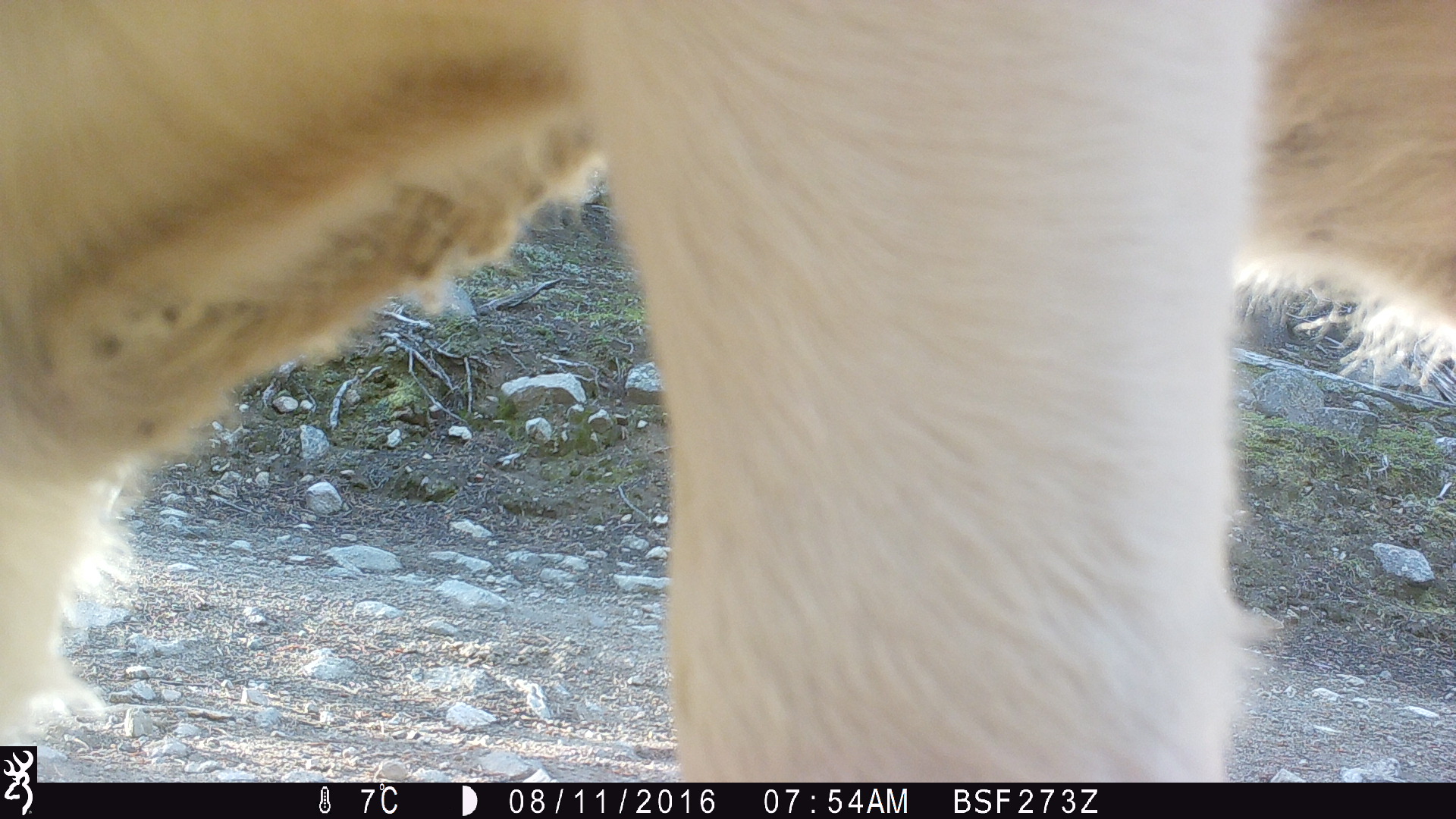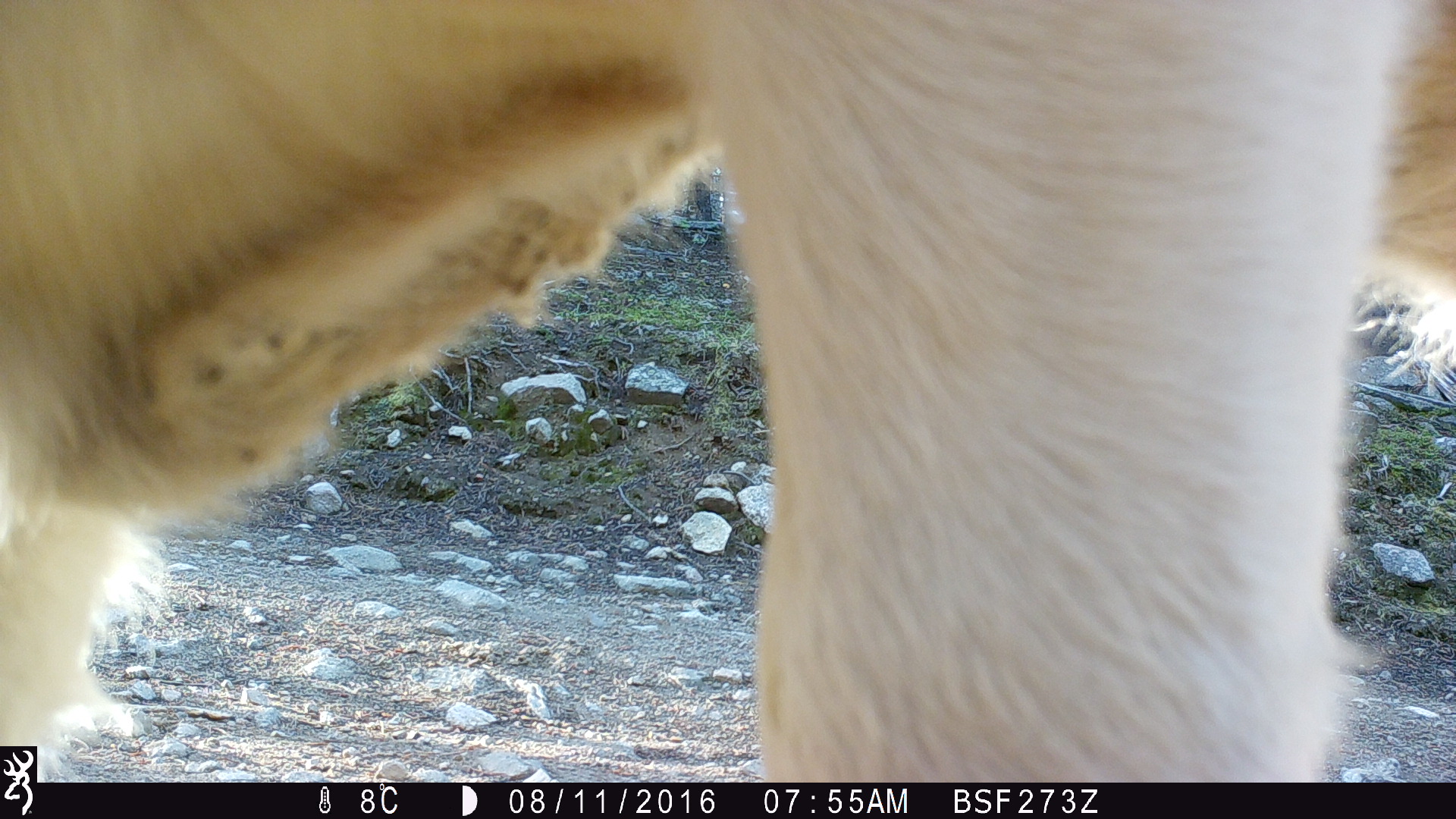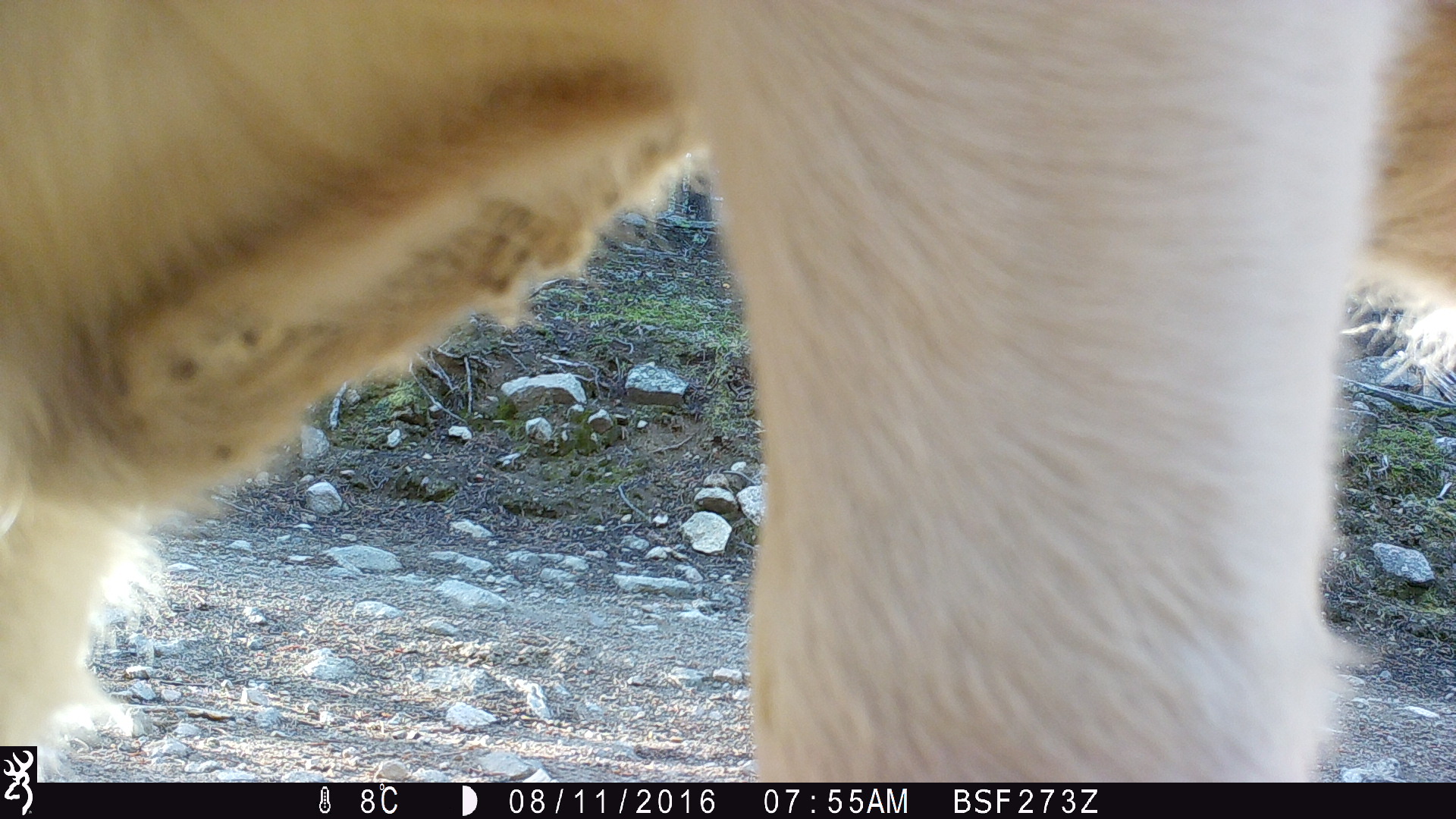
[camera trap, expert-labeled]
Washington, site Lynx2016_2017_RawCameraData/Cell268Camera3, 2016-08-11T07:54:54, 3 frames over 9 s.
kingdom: Animalia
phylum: Chordata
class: Mammalia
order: Artiodactyla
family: Bovidae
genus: Bos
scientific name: Bos taurus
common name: domestic cattle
Domestic cattle (Bos taurus). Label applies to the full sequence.